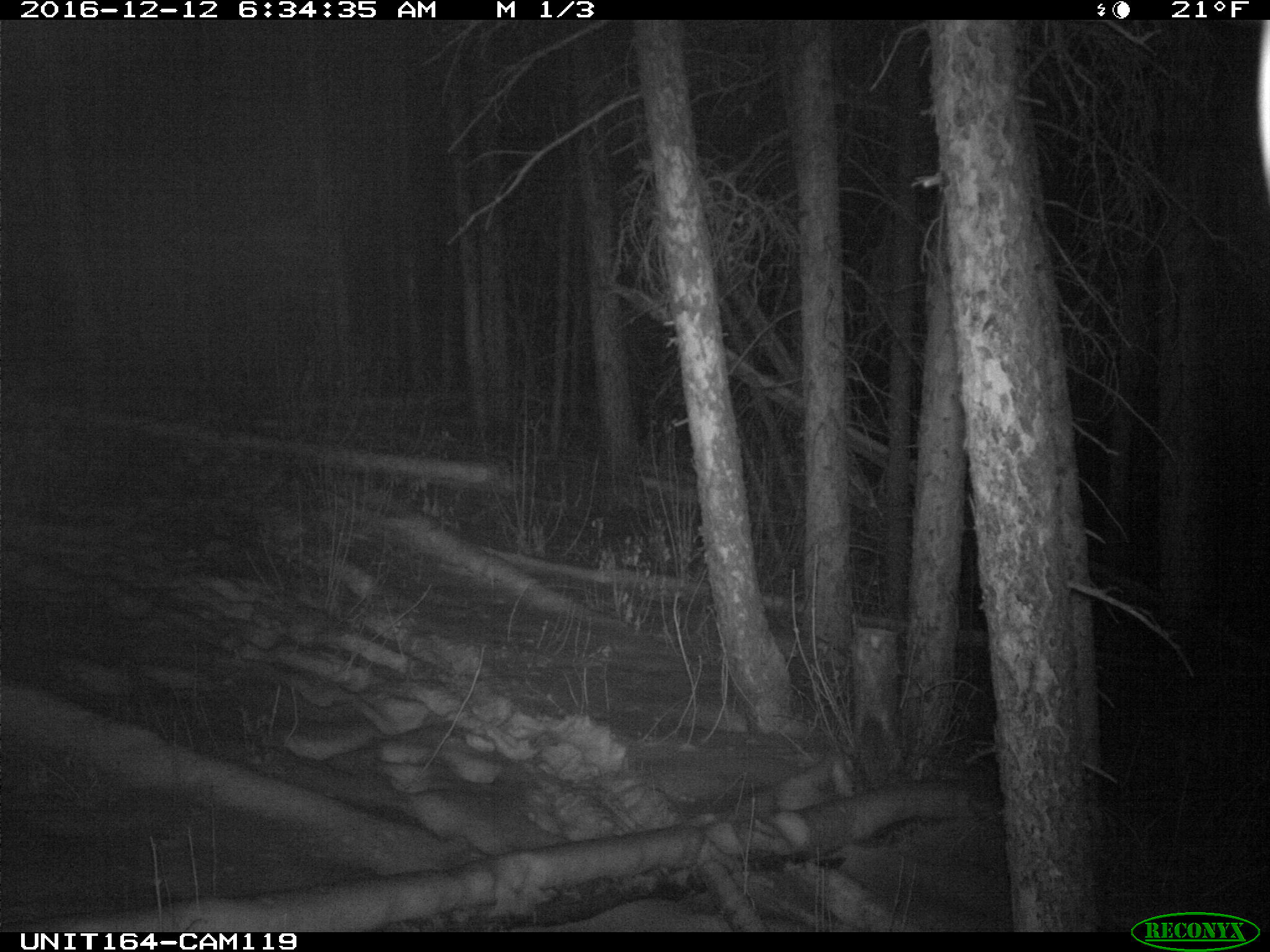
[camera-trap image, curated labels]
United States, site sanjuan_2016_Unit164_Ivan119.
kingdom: Animalia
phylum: Chordata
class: Mammalia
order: Artiodactyla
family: Cervidae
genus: Cervus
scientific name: Cervus elaphus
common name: red deer